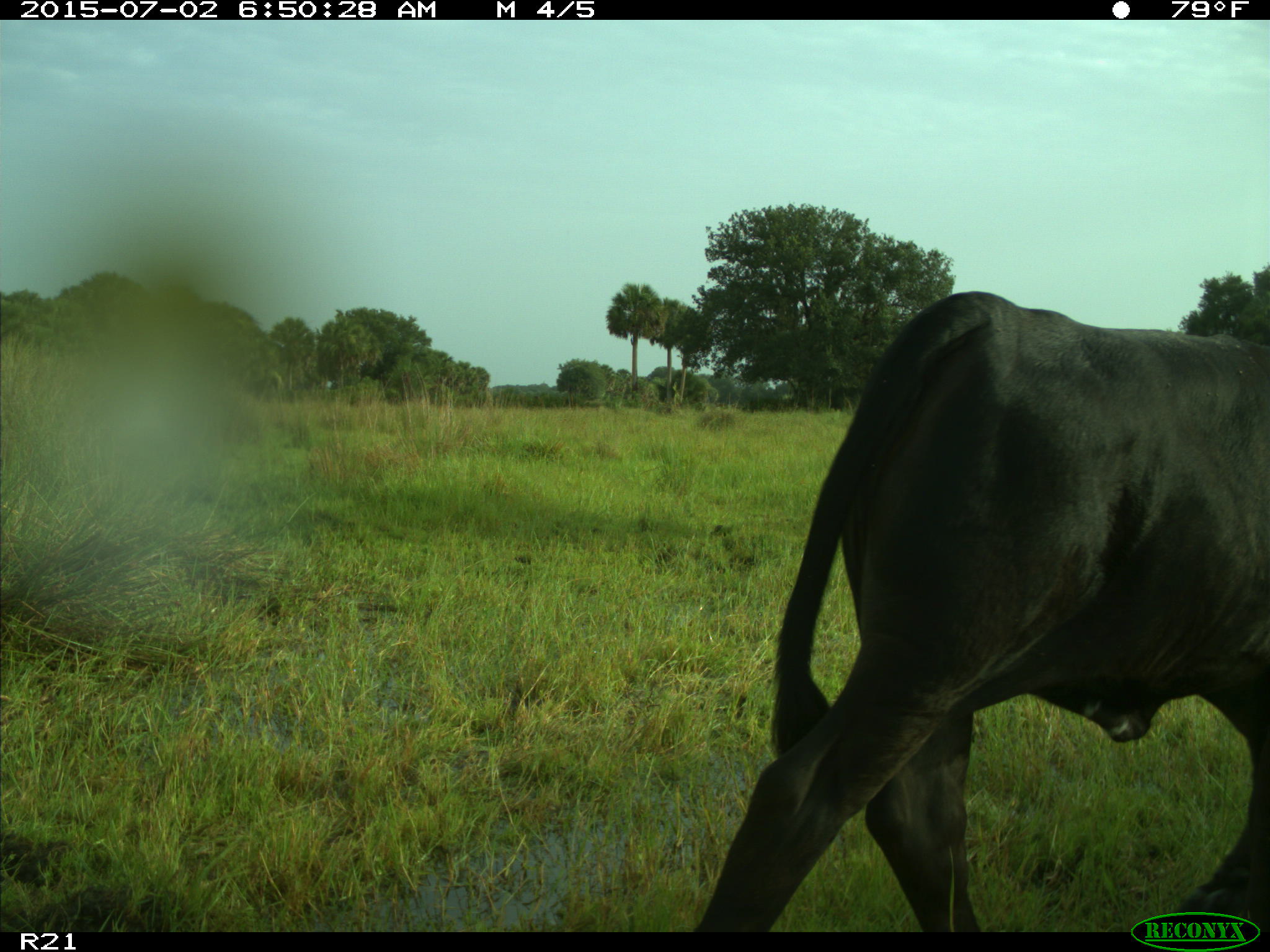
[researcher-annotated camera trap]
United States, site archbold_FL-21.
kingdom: Animalia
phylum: Chordata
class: Mammalia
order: Artiodactyla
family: Bovidae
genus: Bos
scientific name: Bos taurus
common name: domestic cow